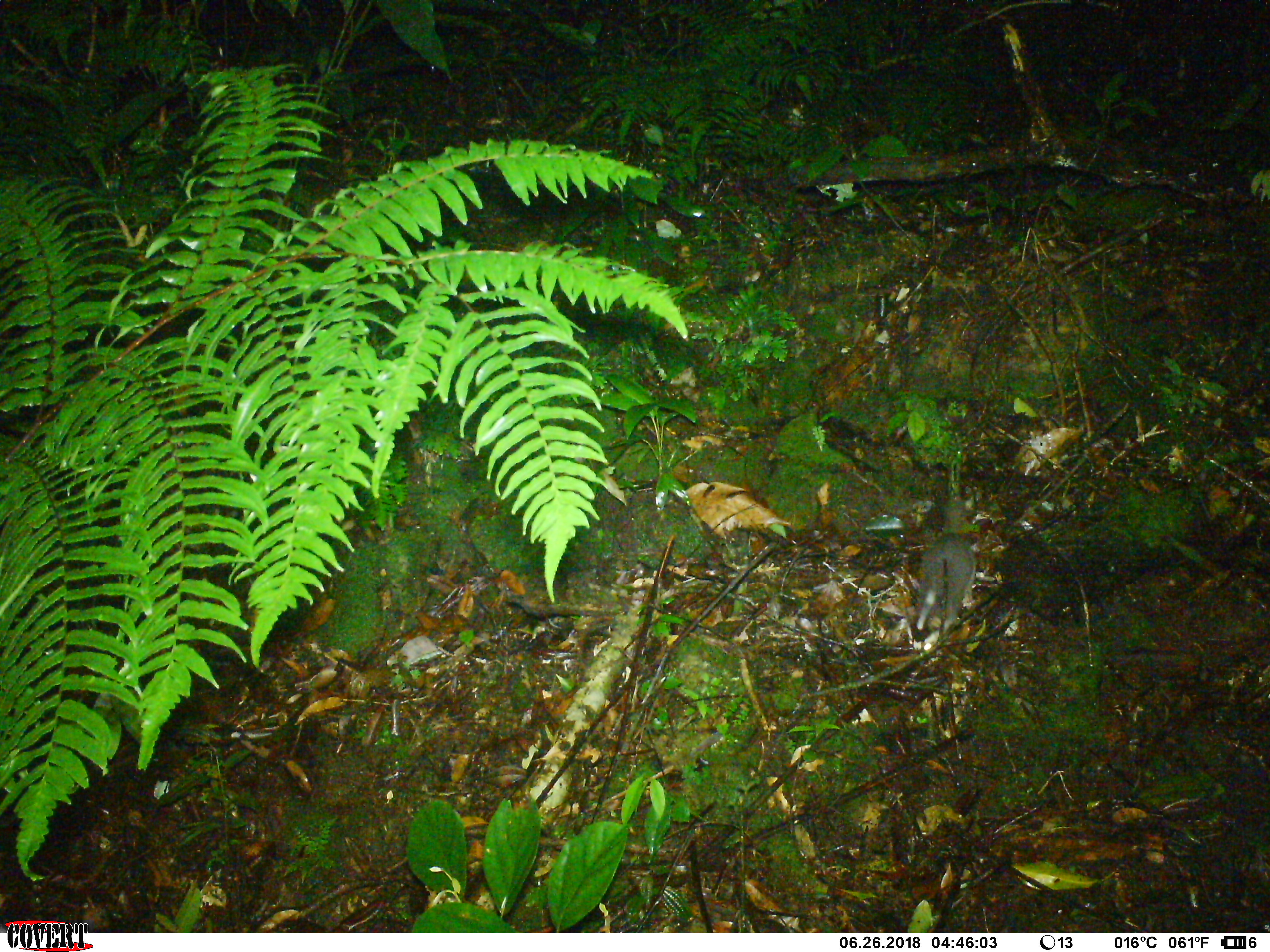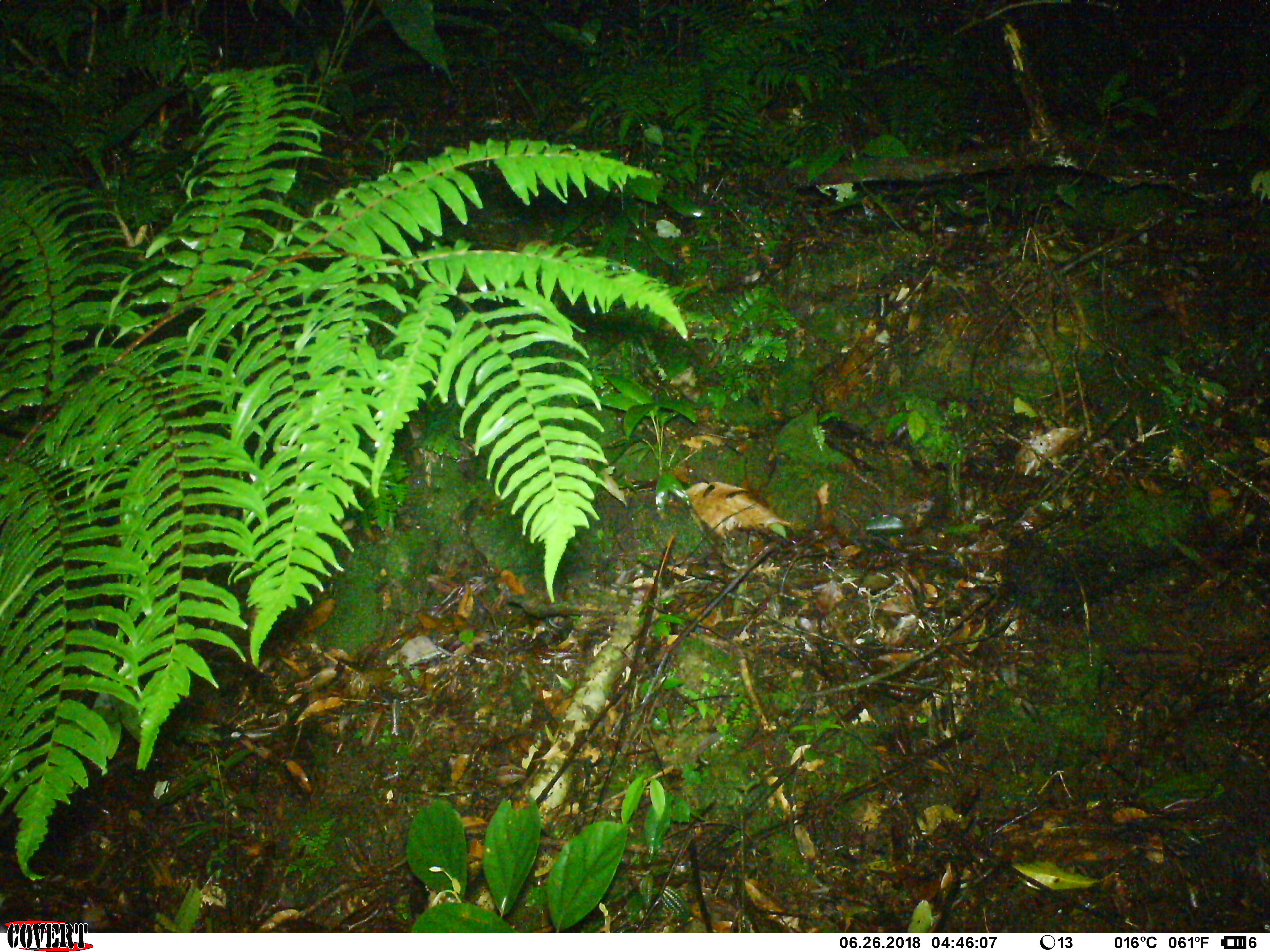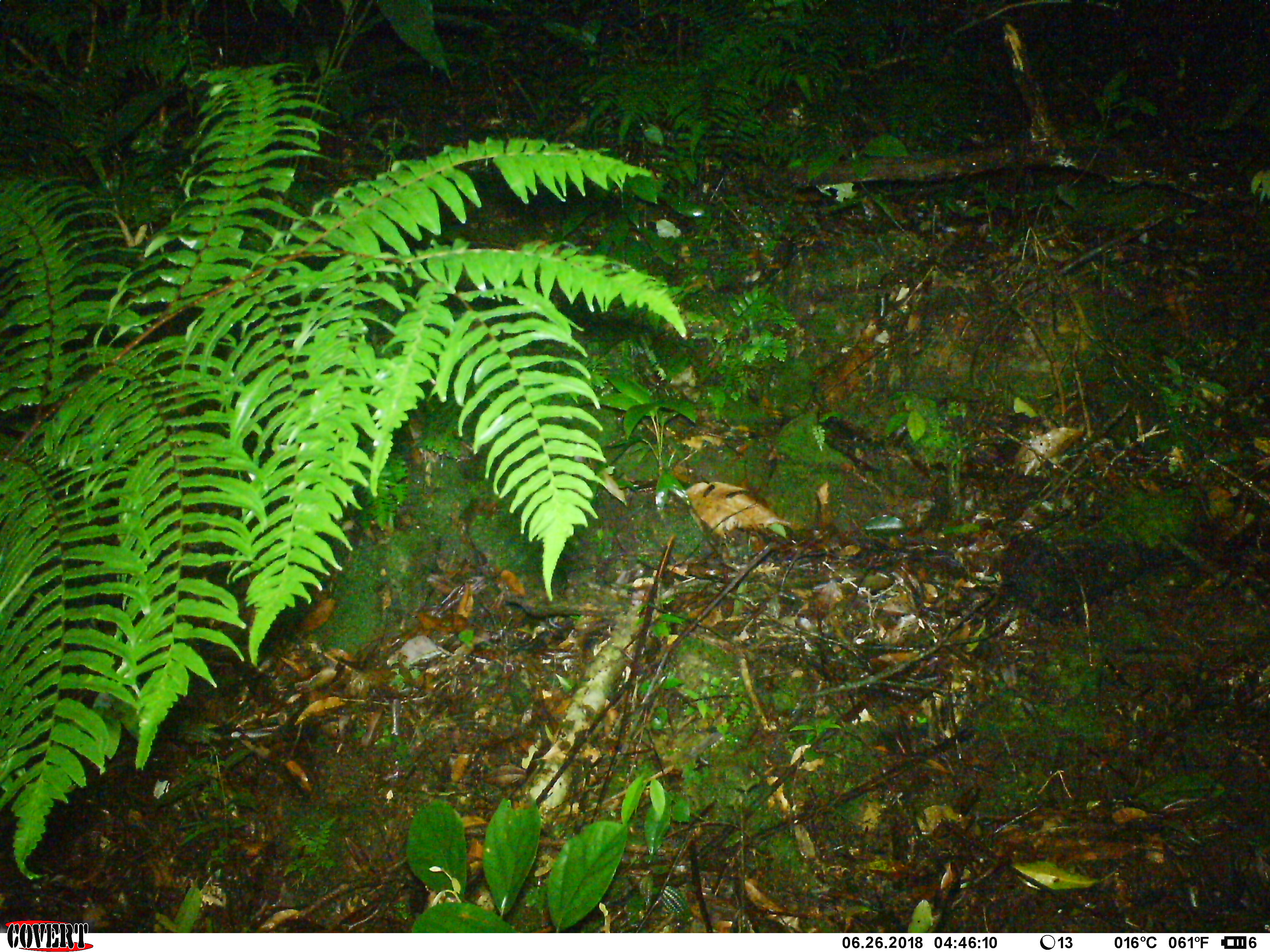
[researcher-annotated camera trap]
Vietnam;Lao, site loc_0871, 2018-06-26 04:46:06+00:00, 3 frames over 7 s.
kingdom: Animalia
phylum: Chordata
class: Mammalia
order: Carnivora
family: Mustelidae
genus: Melogale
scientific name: Melogale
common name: ferret badger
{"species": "ferret badger (Melogale)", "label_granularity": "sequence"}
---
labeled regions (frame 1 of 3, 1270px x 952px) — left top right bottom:
ferret badger: 915 498 977 651